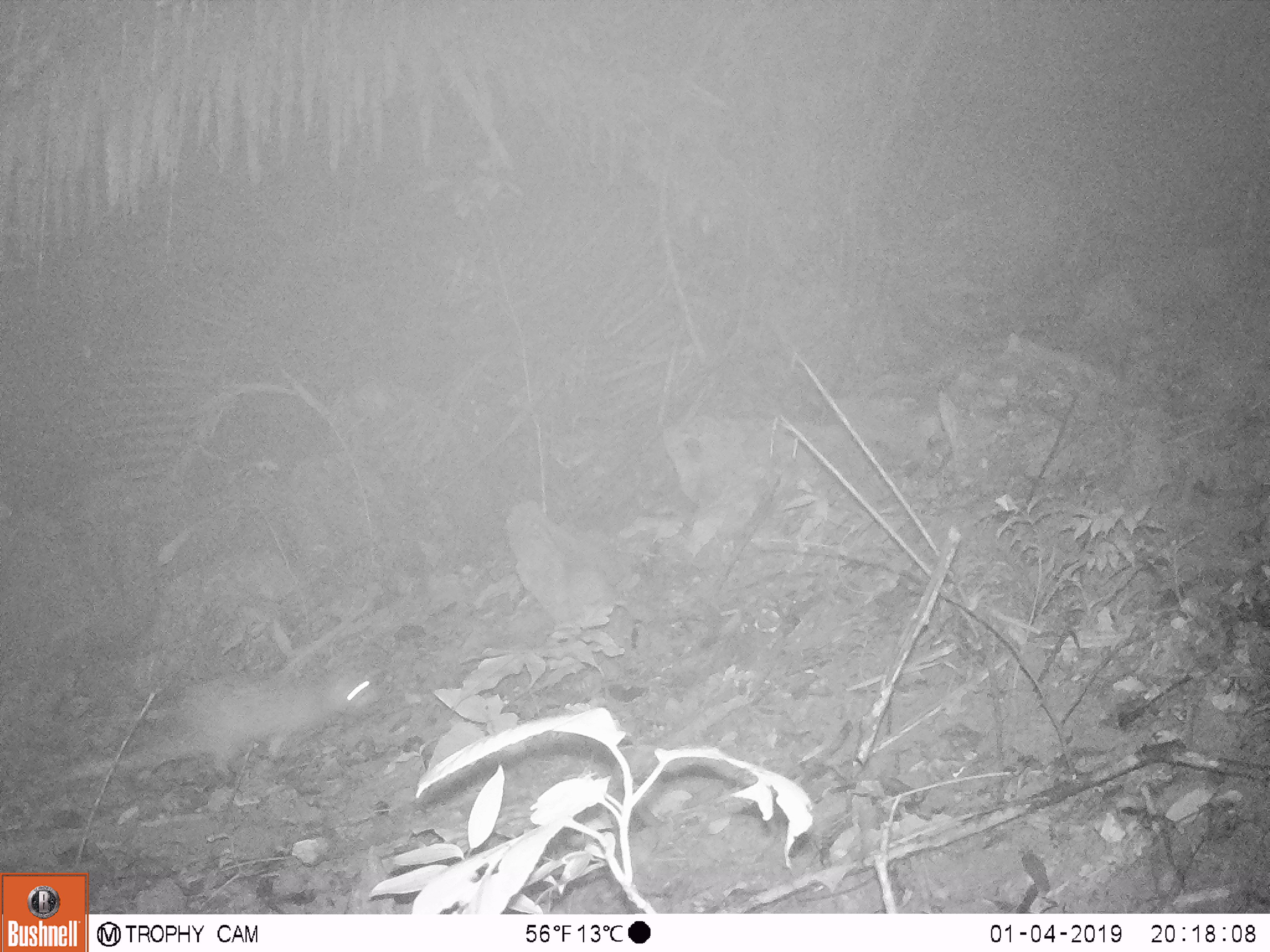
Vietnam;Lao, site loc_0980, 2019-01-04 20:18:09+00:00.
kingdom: Animalia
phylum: Chordata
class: Mammalia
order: Rodentia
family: Hystricidae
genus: Atherurus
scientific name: Atherurus macrourus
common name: asiatic brush-tailed porcupine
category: asiatic brush tailed porcupine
Asiatic brush tailed porcupine (asiatic brush-tailed porcupine) (Atherurus macrourus). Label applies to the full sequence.